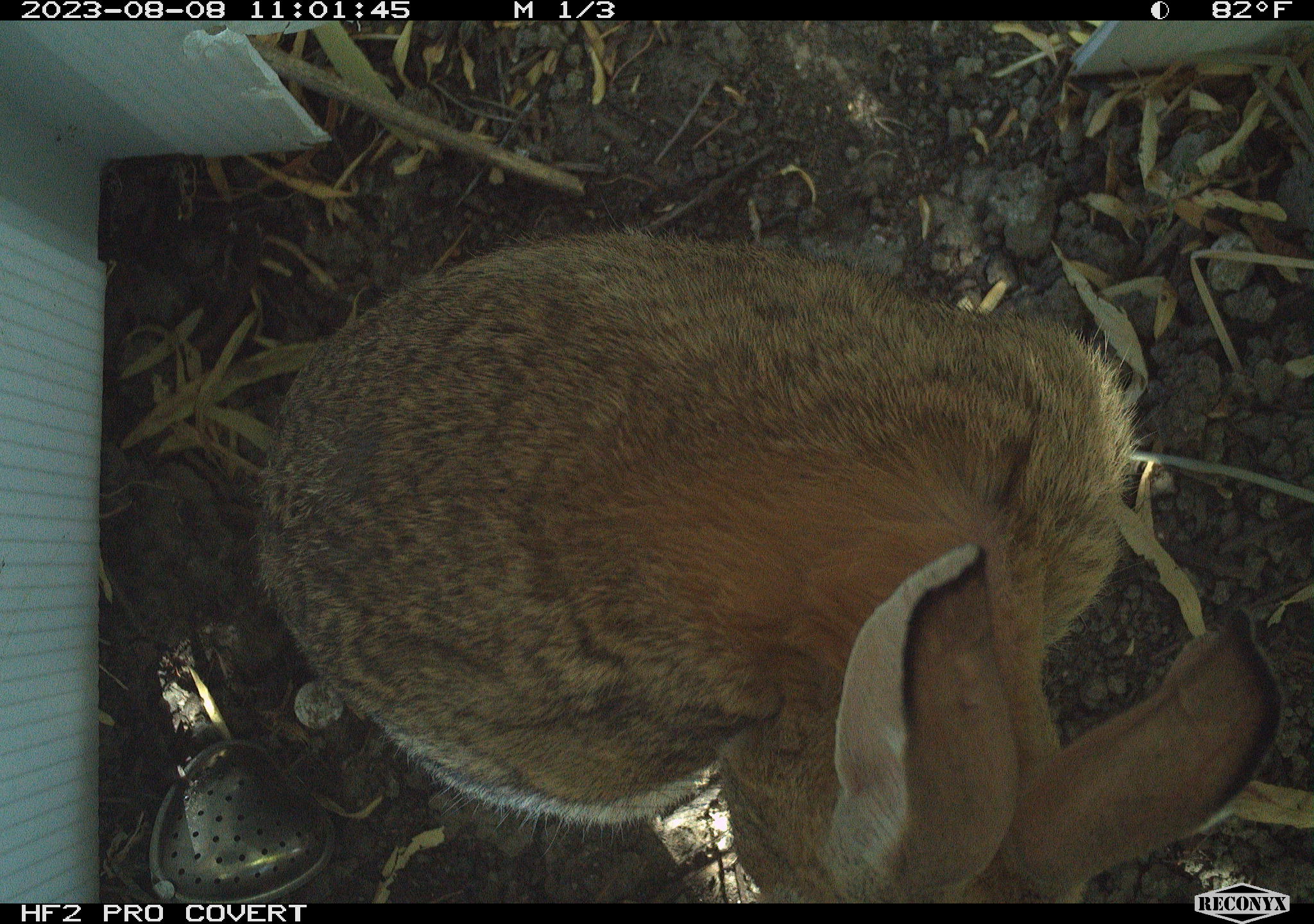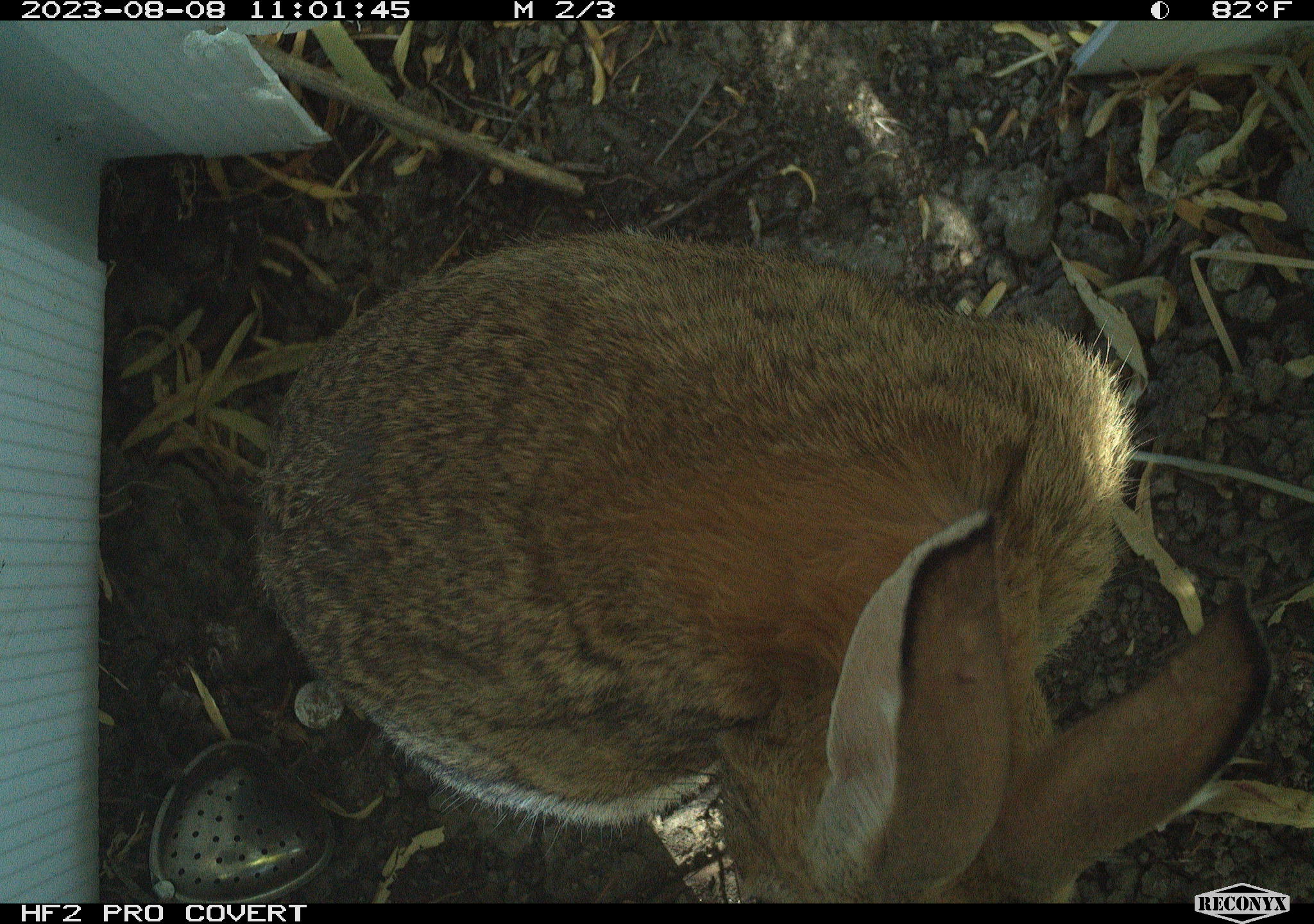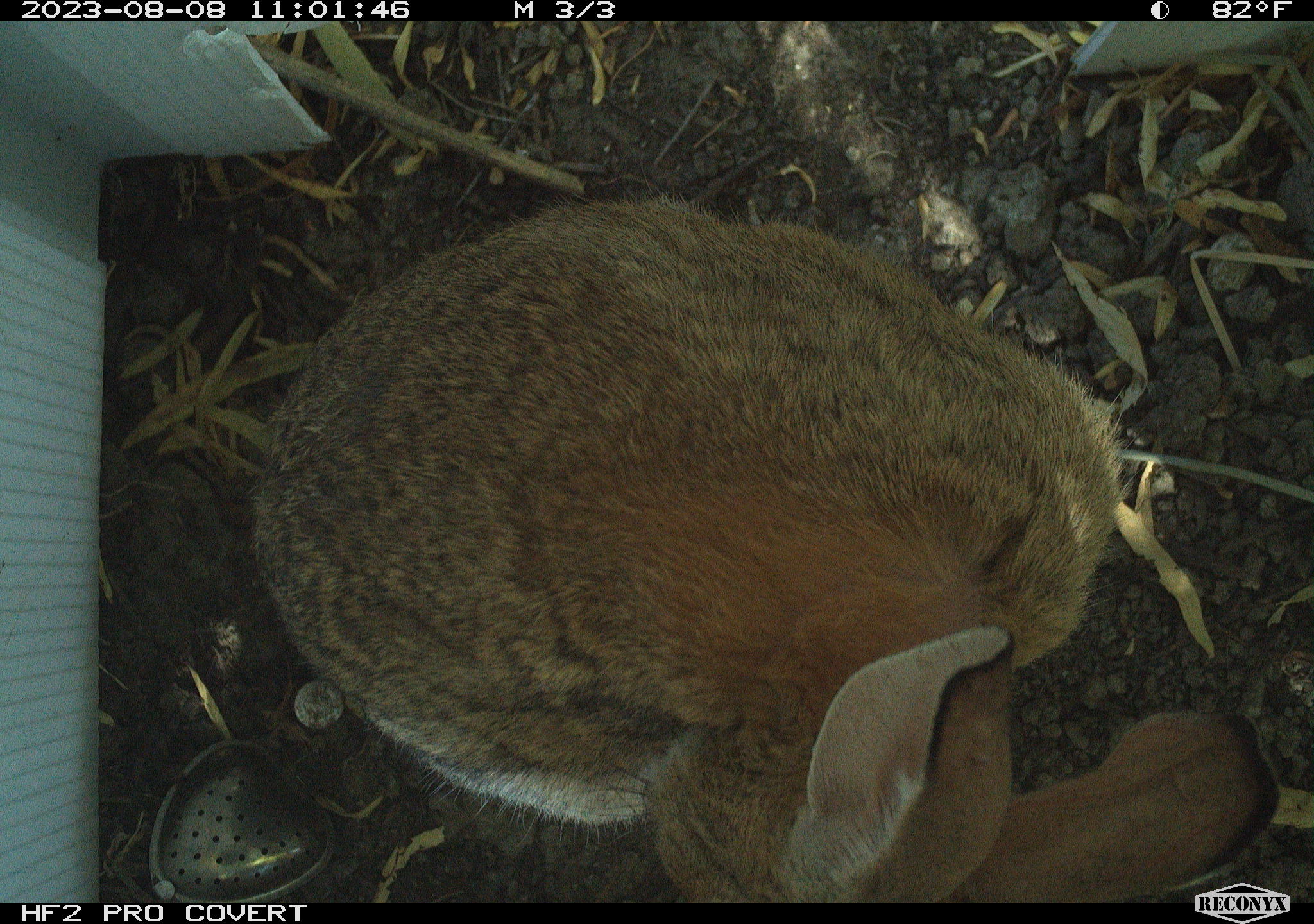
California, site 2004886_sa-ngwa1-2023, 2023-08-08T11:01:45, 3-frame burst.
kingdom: Animalia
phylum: Chordata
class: Mammalia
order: Lagomorpha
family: Leporidae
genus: Sylvilagus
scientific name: Sylvilagus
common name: cottontail rabbits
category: sylvilagus species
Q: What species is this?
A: Sylvilagus species (cottontail rabbits) (Sylvilagus).